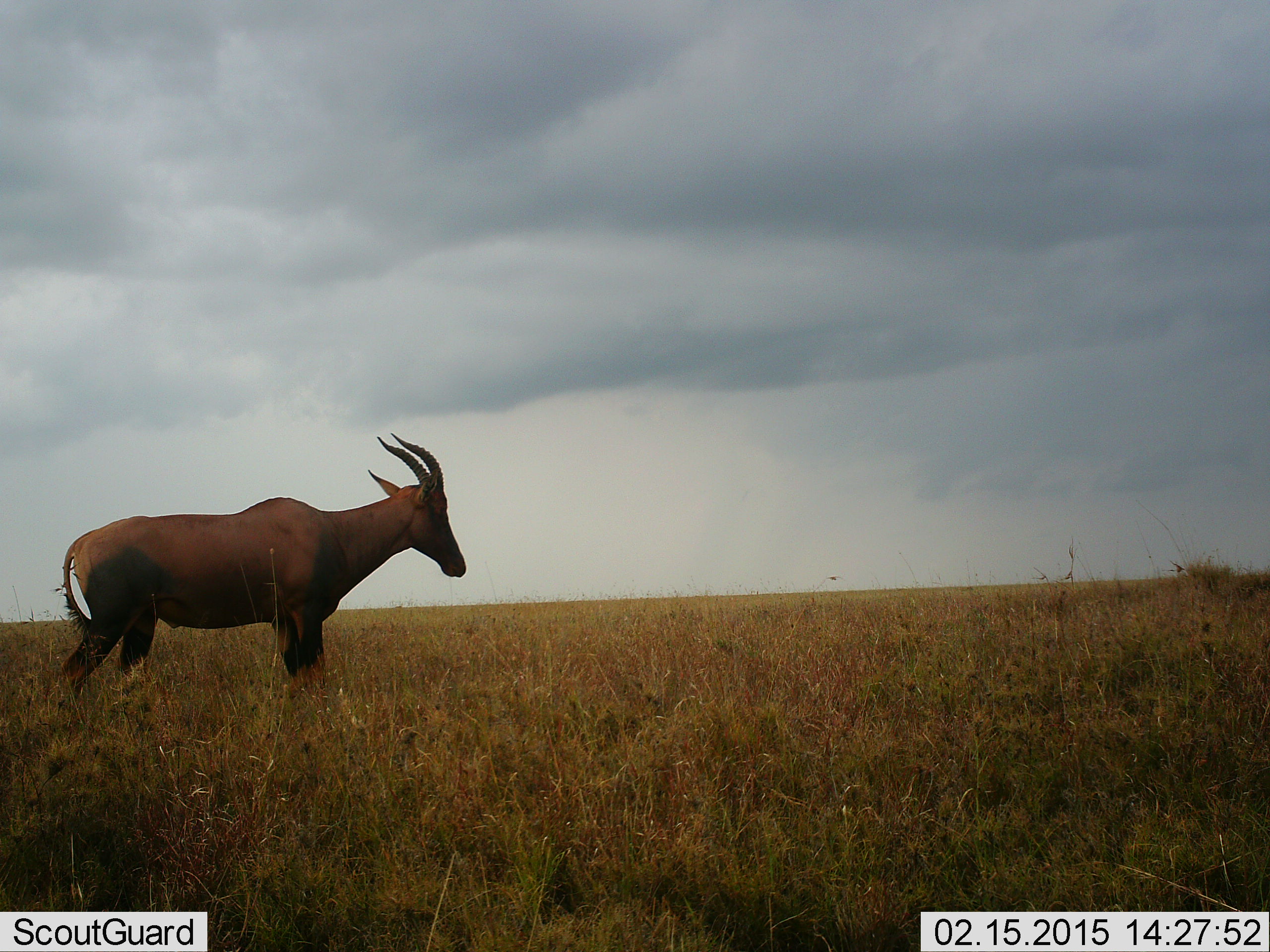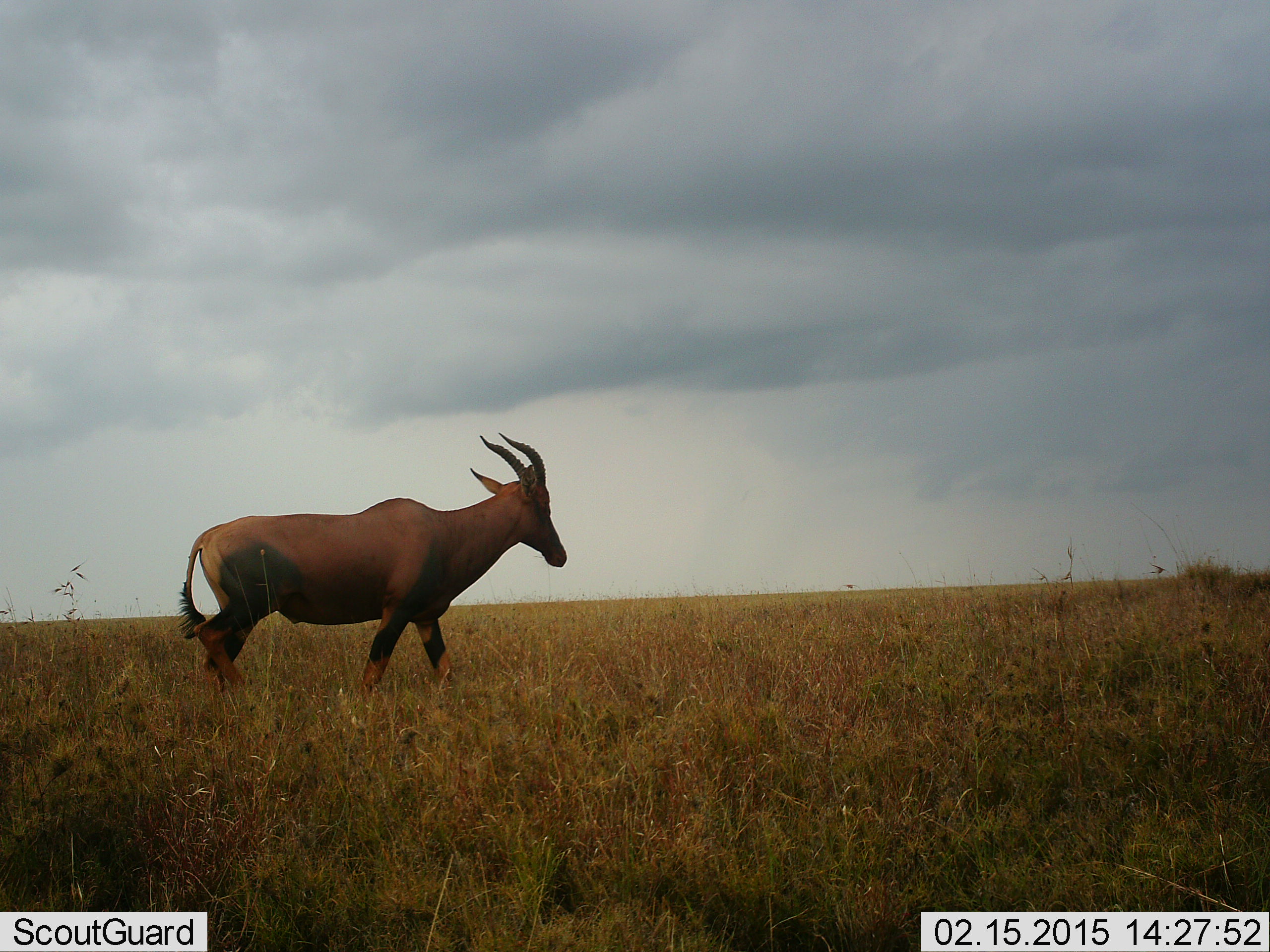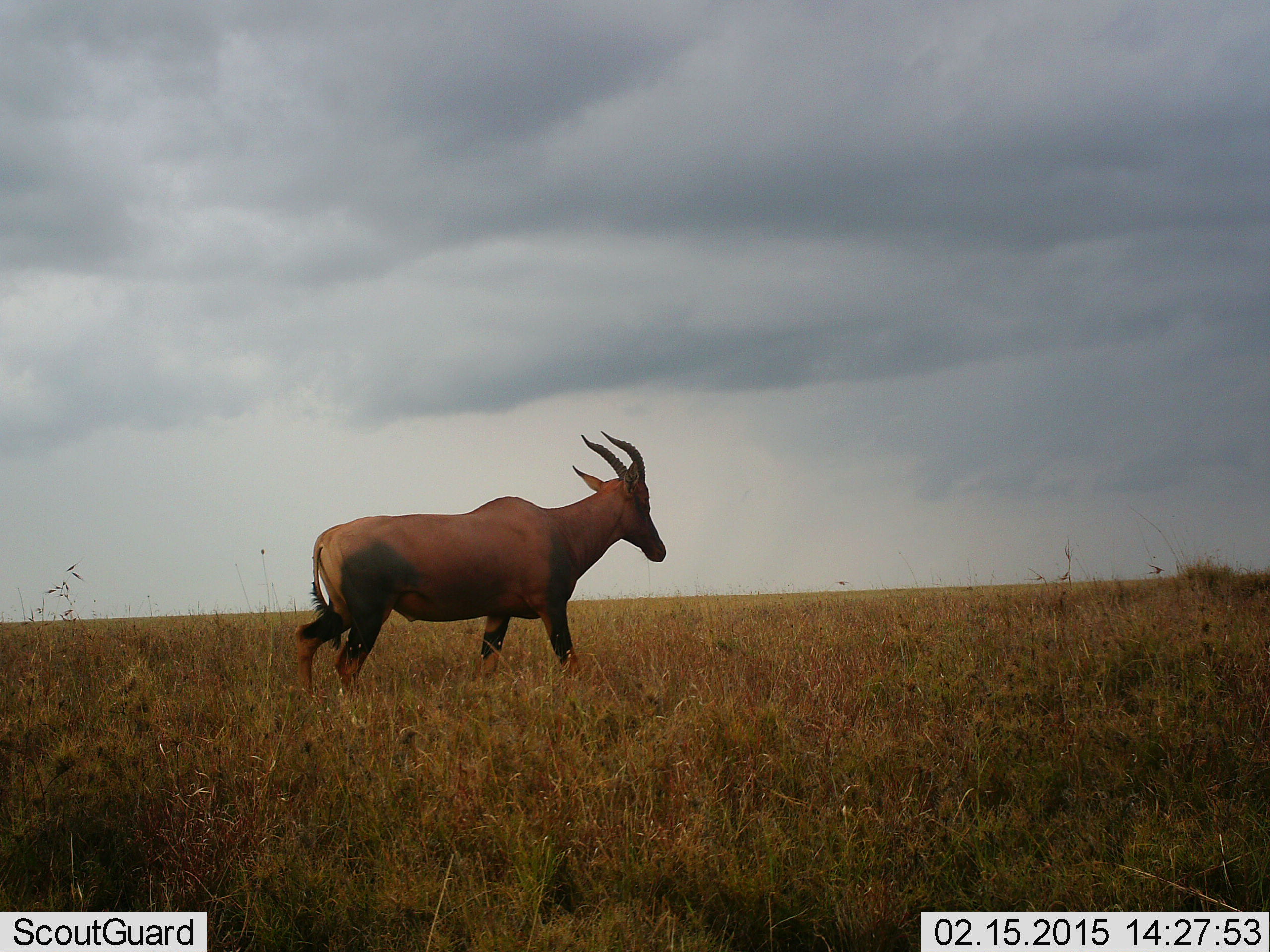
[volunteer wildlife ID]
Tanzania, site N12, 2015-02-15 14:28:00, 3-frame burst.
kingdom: Animalia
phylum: Chordata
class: Mammalia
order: Artiodactyla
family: Bovidae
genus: Damaliscus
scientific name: Damaliscus lunatus jimela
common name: topi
Topi (Damaliscus lunatus jimela), count 1. Behavior (volunteer vote fractions): standing 0%, resting 0%, moving 100%, interacting 0%. Young present (vote fraction): 0%. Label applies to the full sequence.